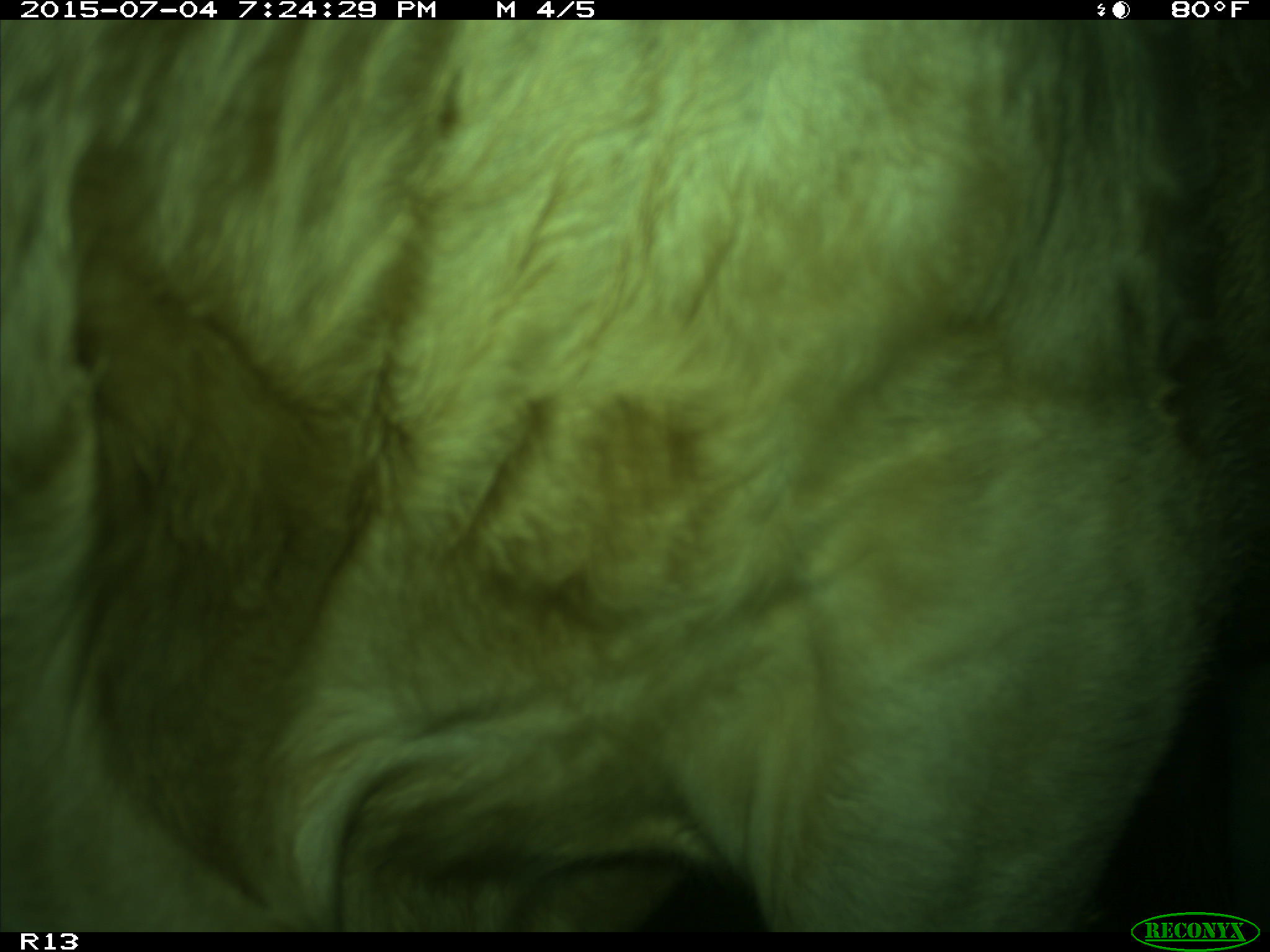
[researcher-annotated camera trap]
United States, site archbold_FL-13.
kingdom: Animalia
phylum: Chordata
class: Mammalia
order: Artiodactyla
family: Bovidae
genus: Bos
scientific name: Bos taurus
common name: domestic cow